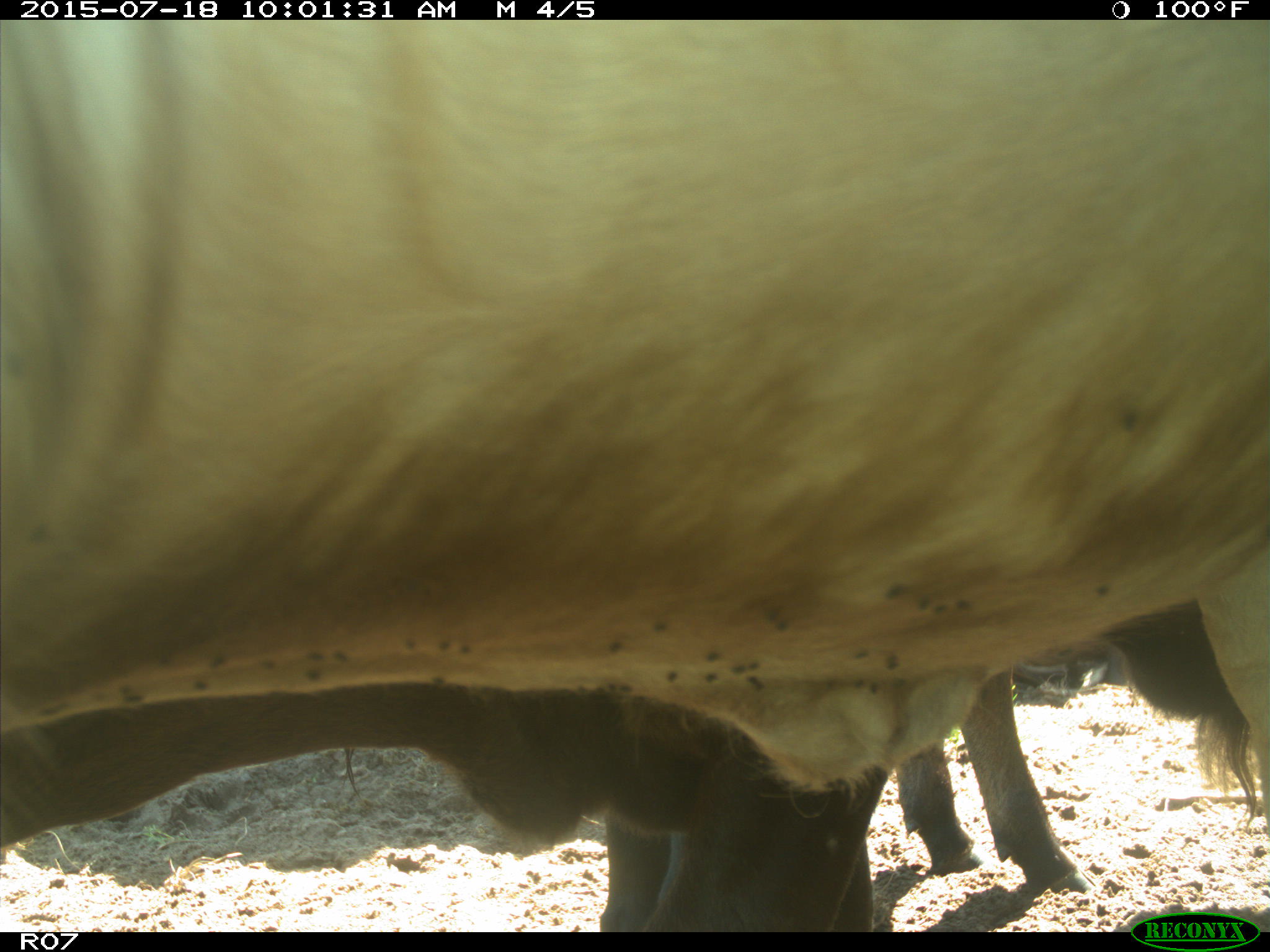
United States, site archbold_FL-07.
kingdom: Animalia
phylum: Chordata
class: Mammalia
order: Artiodactyla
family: Bovidae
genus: Bos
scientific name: Bos taurus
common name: domestic cow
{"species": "Bos taurus (domestic cow)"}